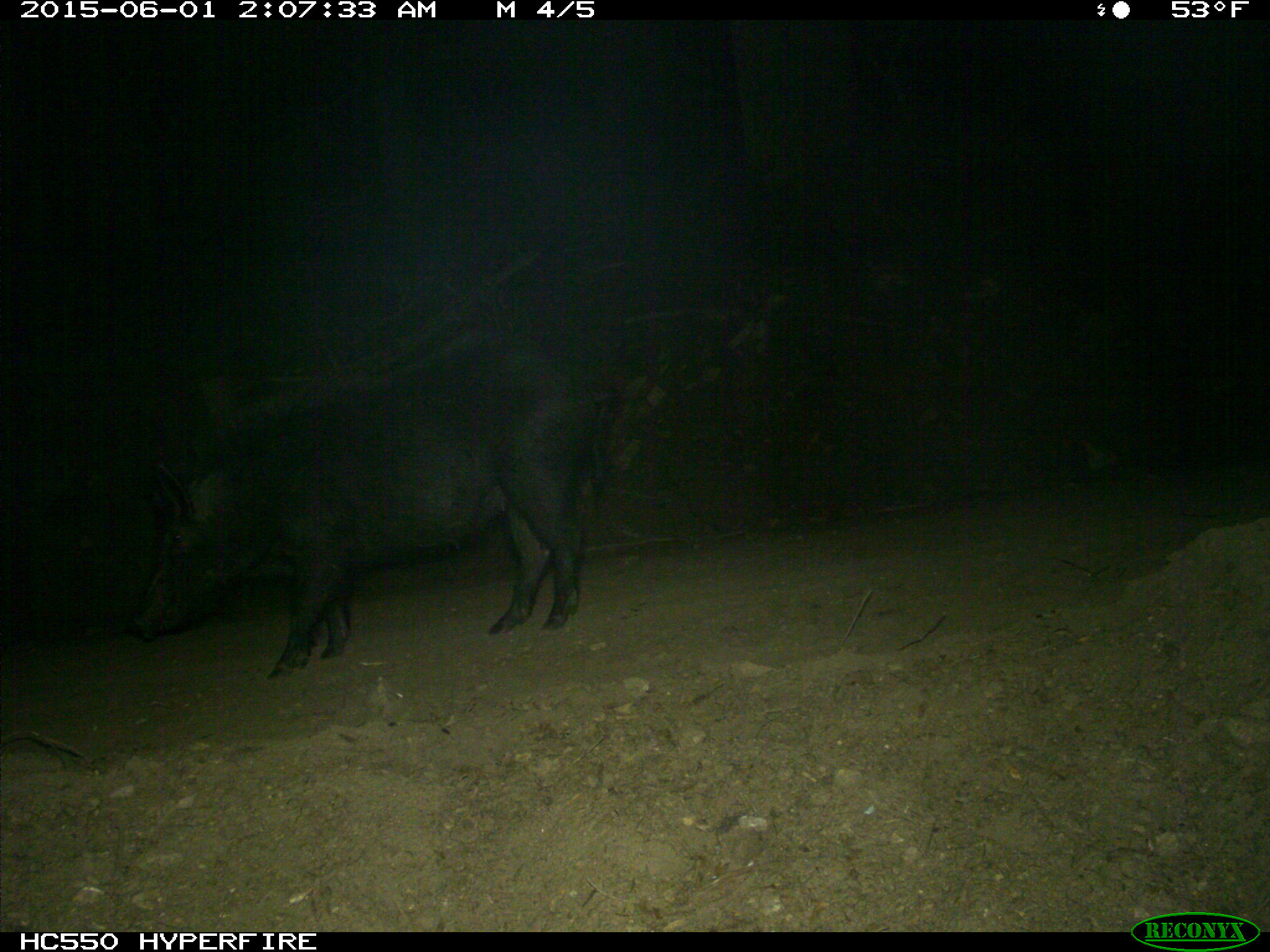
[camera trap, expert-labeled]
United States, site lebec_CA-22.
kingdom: Animalia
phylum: Chordata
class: Mammalia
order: Artiodactyla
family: Suidae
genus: Sus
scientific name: Sus scrofa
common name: wild boar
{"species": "Sus scrofa (wild boar)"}